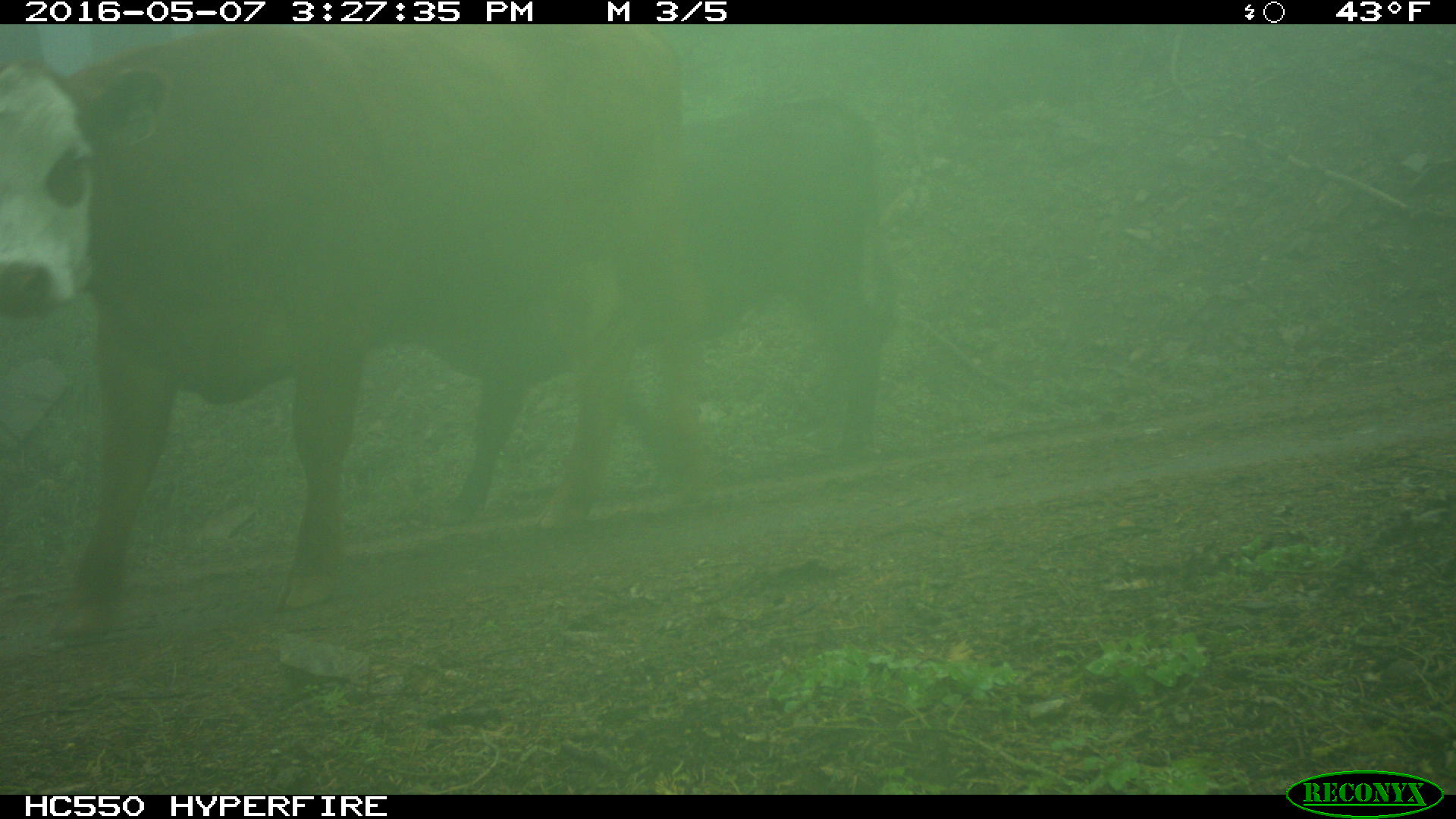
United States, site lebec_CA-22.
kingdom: Animalia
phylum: Chordata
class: Mammalia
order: Artiodactyla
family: Bovidae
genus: Bos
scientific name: Bos taurus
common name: domestic cow